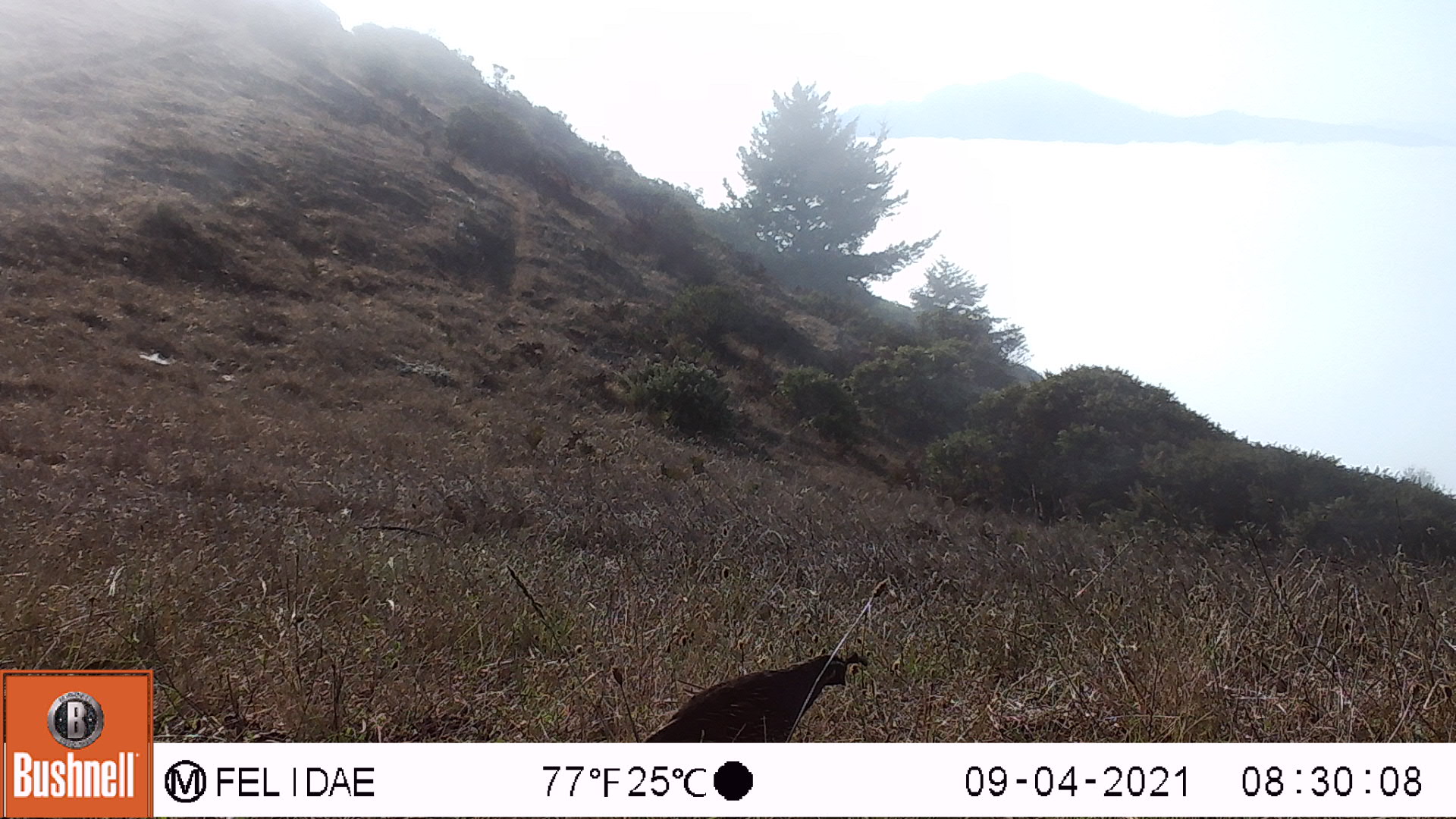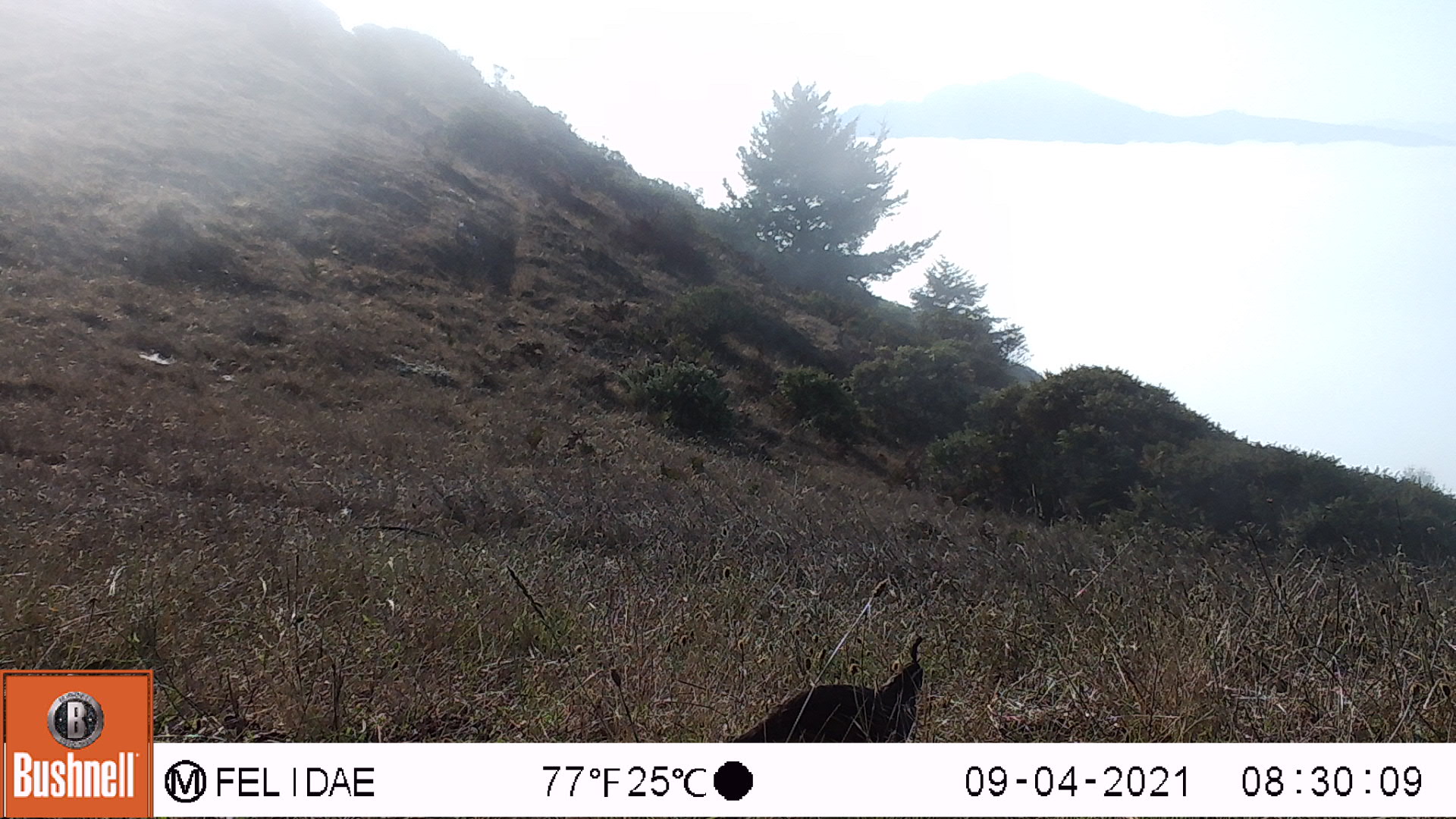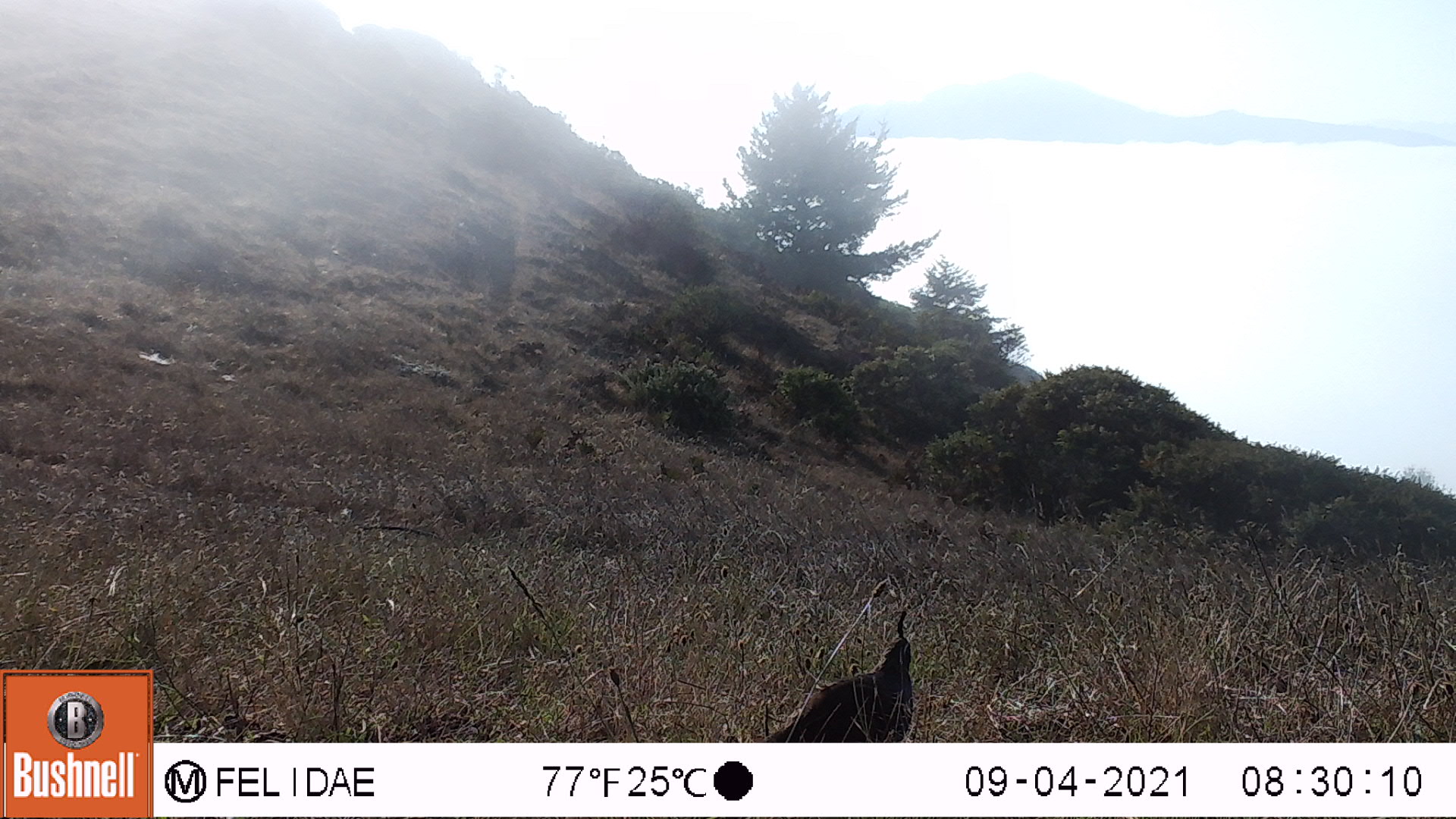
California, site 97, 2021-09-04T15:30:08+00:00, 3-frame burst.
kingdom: Animalia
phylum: Chordata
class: Aves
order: Galliformes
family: Odontophoridae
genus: Callipepla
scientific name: Callipepla californica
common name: california quail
California quail (Callipepla californica).